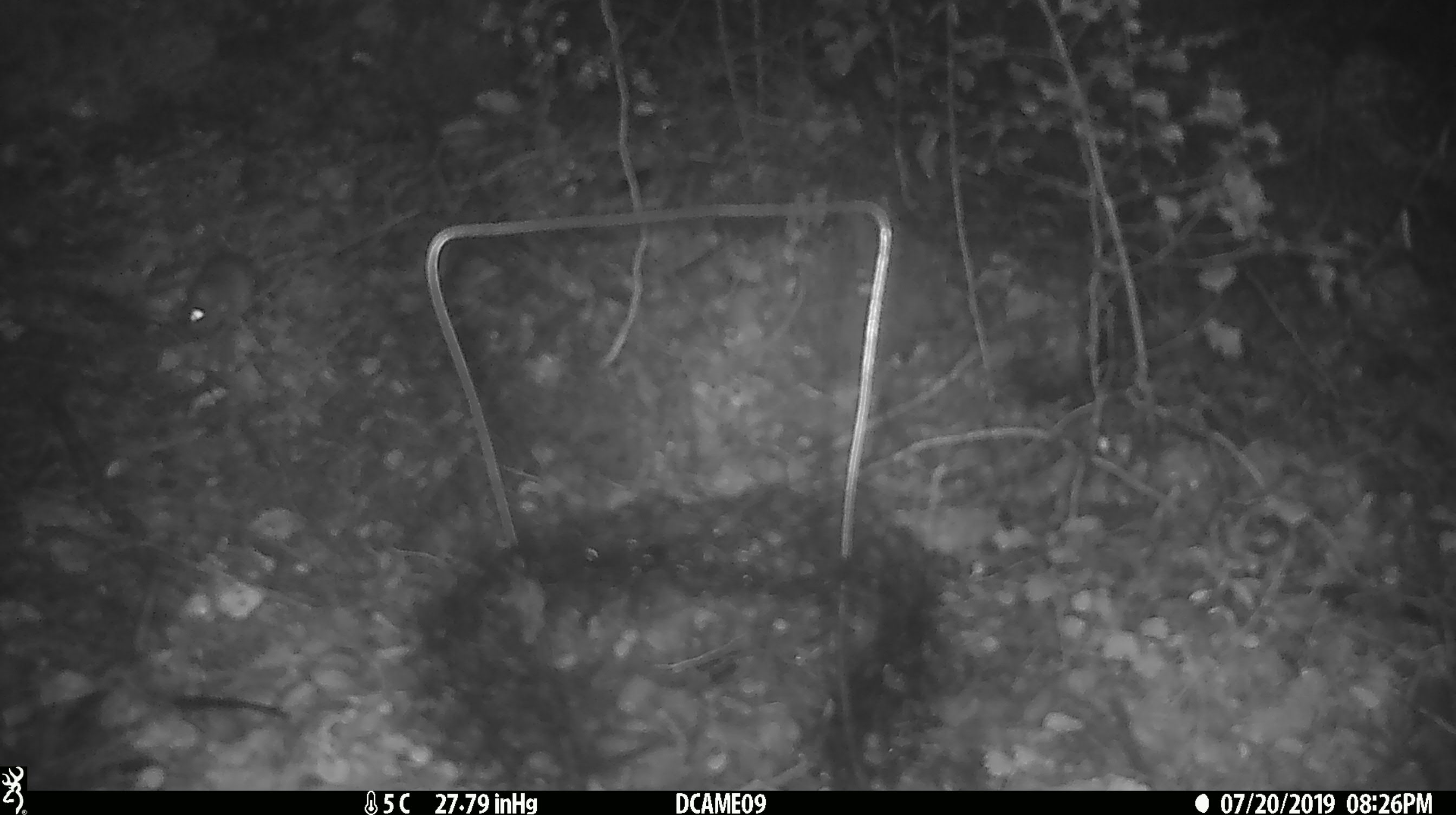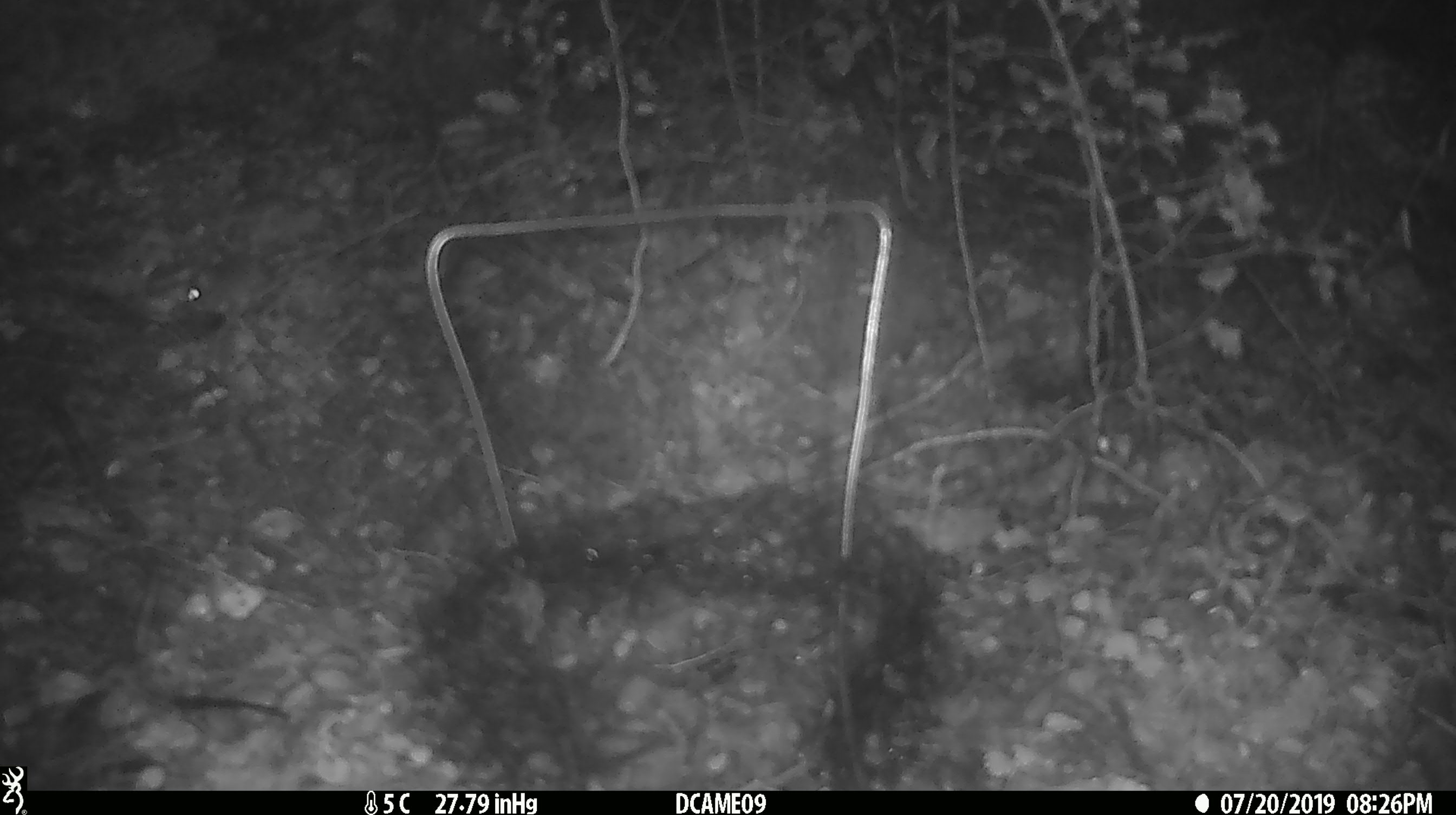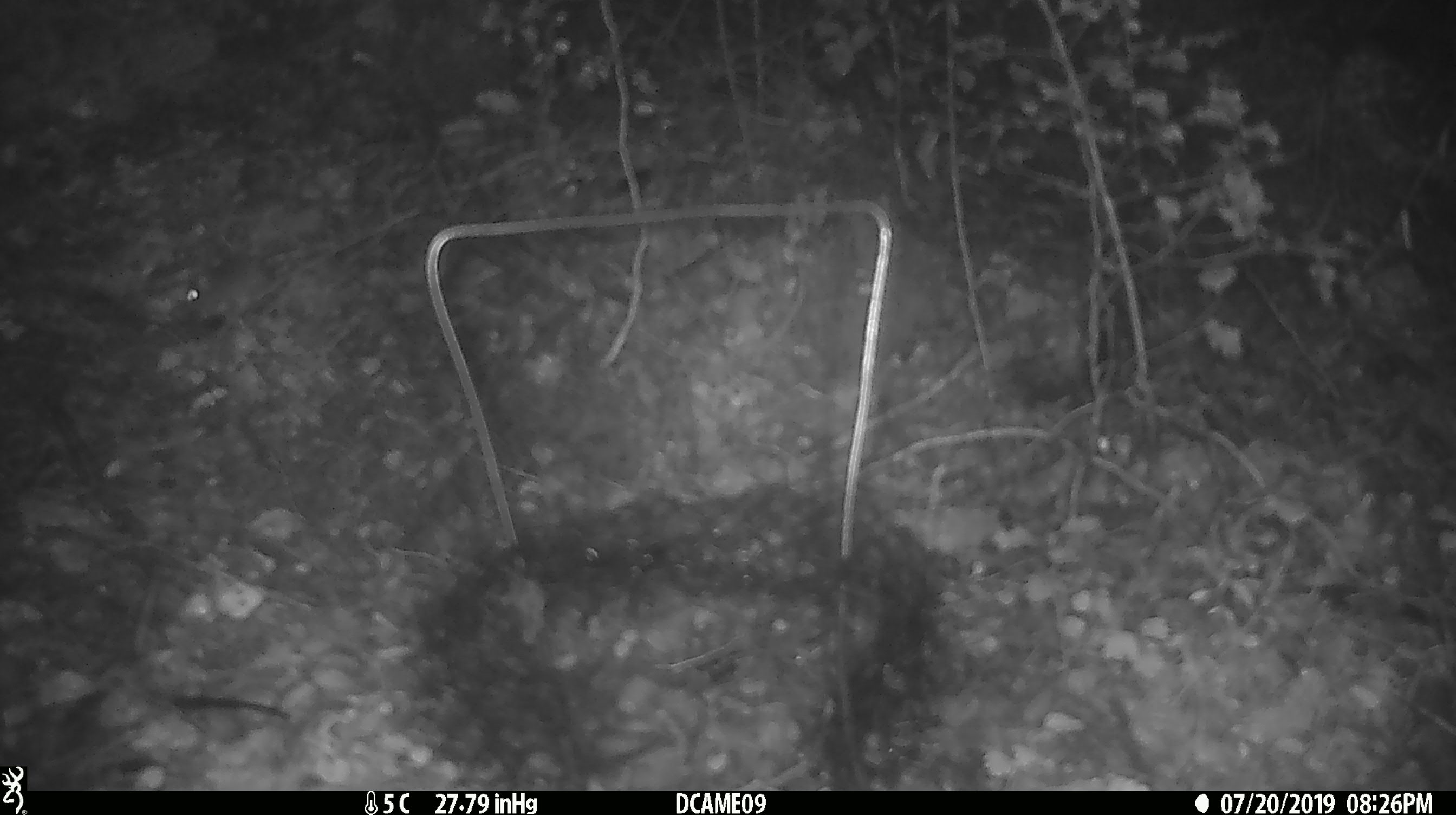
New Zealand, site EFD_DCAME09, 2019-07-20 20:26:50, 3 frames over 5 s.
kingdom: Animalia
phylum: Chordata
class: Mammalia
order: Rodentia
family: Muridae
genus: Mus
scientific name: Mus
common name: mouse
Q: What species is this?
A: Mouse (Mus).